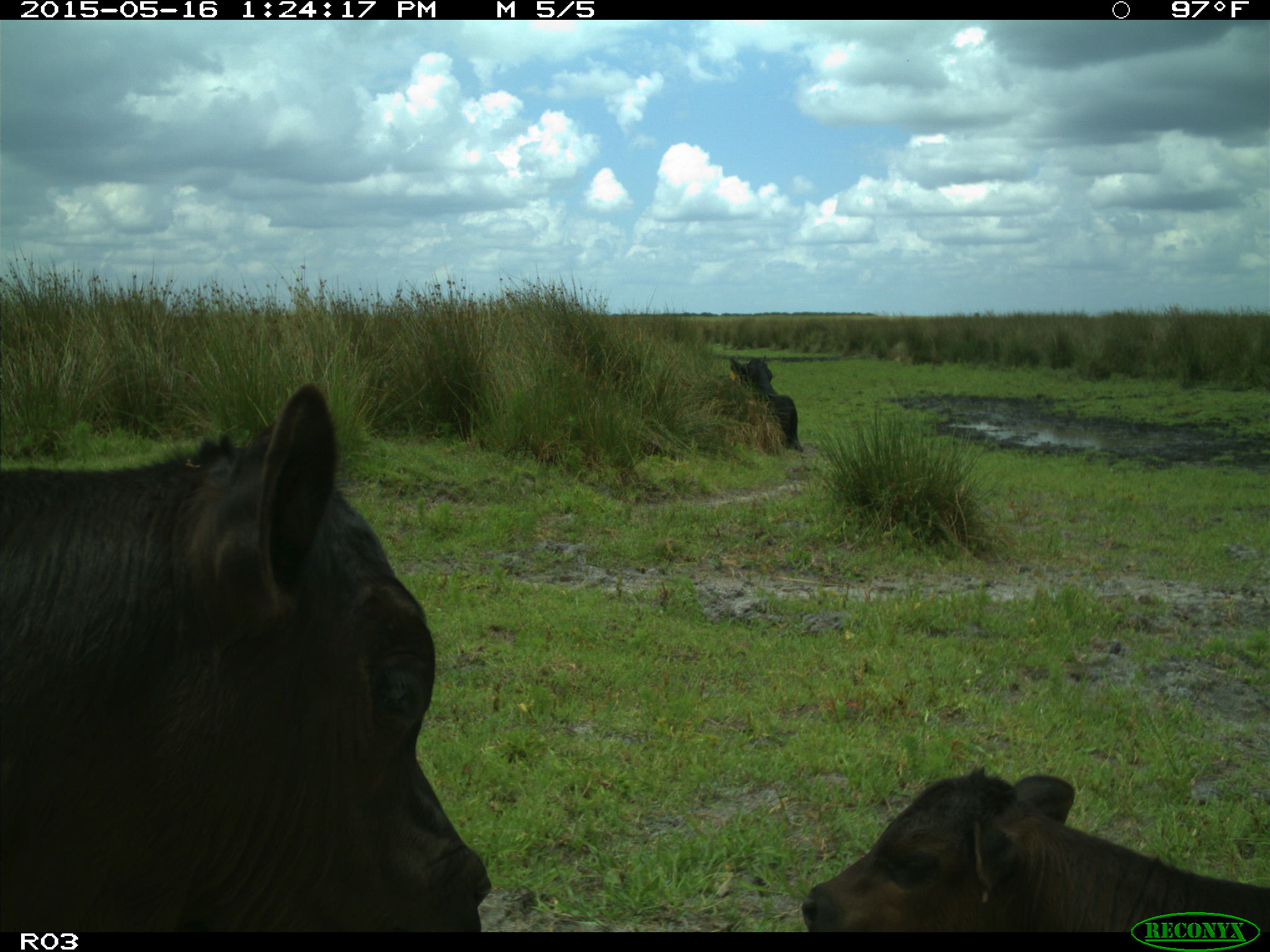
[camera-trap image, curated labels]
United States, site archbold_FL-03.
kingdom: Animalia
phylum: Chordata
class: Mammalia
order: Artiodactyla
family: Bovidae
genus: Bos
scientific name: Bos taurus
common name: domestic cow